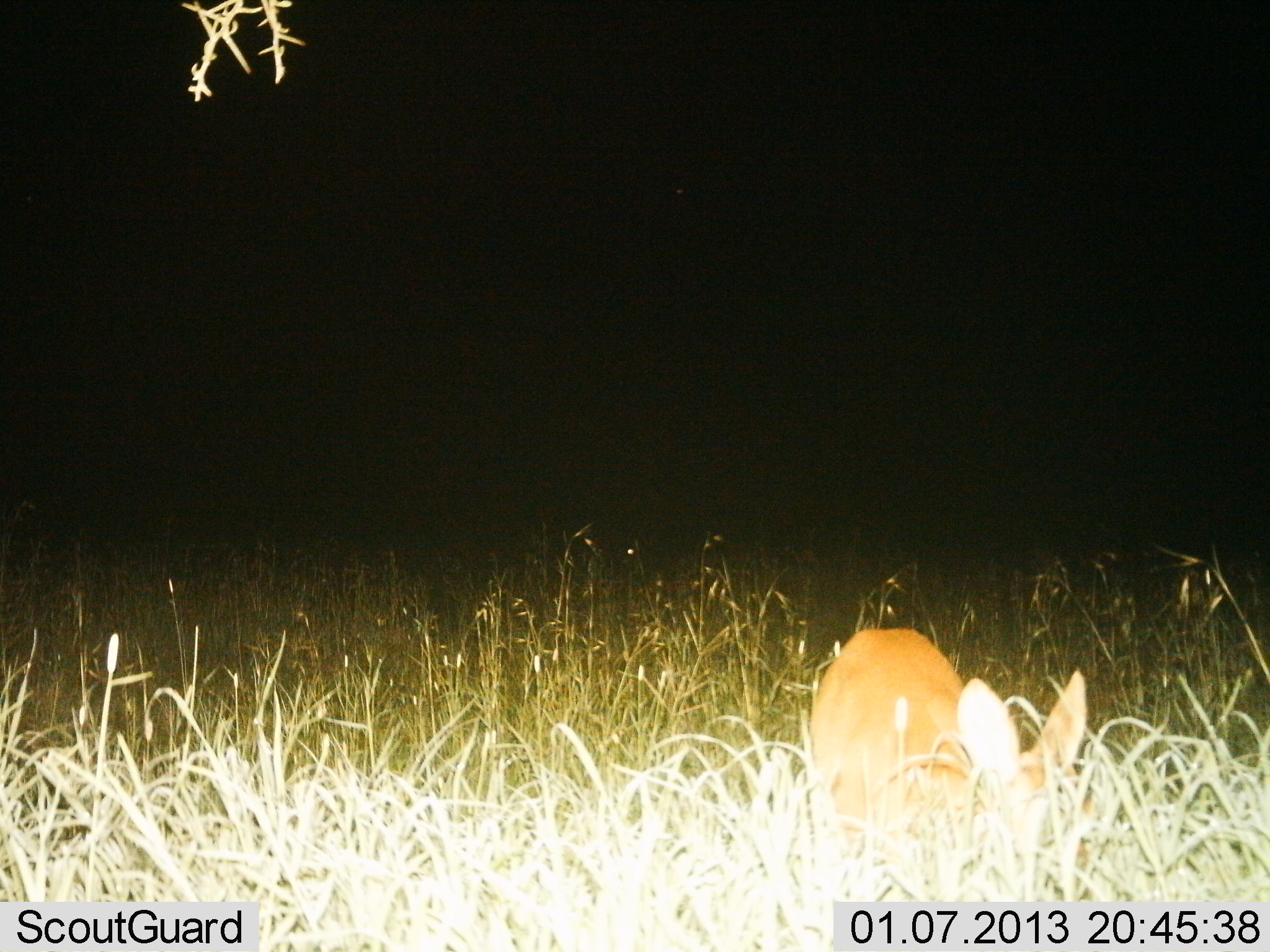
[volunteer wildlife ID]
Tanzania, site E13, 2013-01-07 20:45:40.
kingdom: Animalia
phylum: Chordata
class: Mammalia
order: Artiodactyla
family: Bovidae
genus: Redunca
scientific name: Redunca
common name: reedbuck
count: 1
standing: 44%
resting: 0%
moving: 12%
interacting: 6%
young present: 0%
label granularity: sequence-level